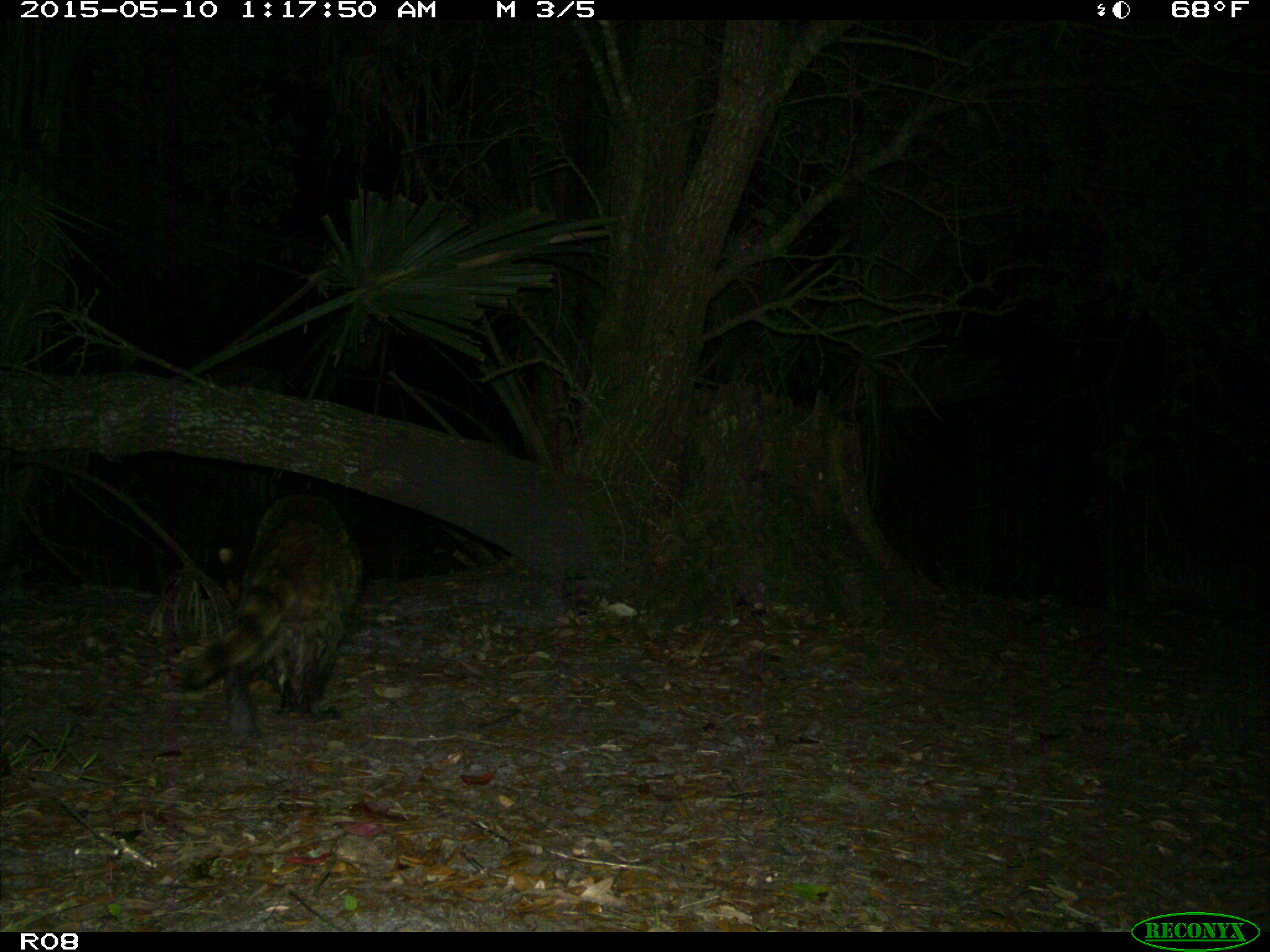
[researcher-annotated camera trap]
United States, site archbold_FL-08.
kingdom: Animalia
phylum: Chordata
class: Mammalia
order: Carnivora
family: Procyonidae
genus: Procyon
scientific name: Procyon lotor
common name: common raccoon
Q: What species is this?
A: Procyon lotor (common raccoon).